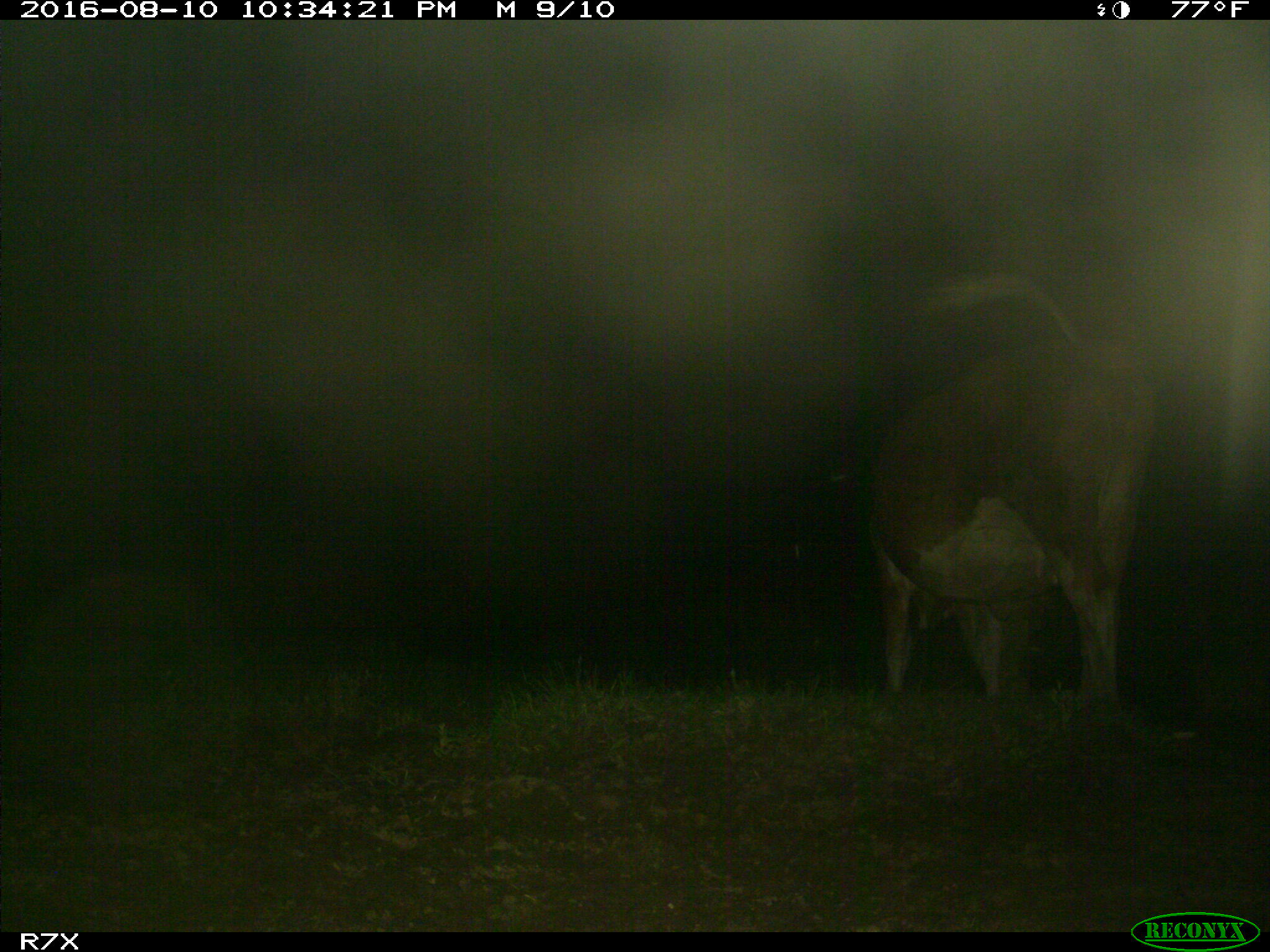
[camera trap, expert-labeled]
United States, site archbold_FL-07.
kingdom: Animalia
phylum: Chordata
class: Mammalia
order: Artiodactyla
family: Bovidae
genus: Bos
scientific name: Bos taurus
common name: domestic cow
Bos taurus (domestic cow).